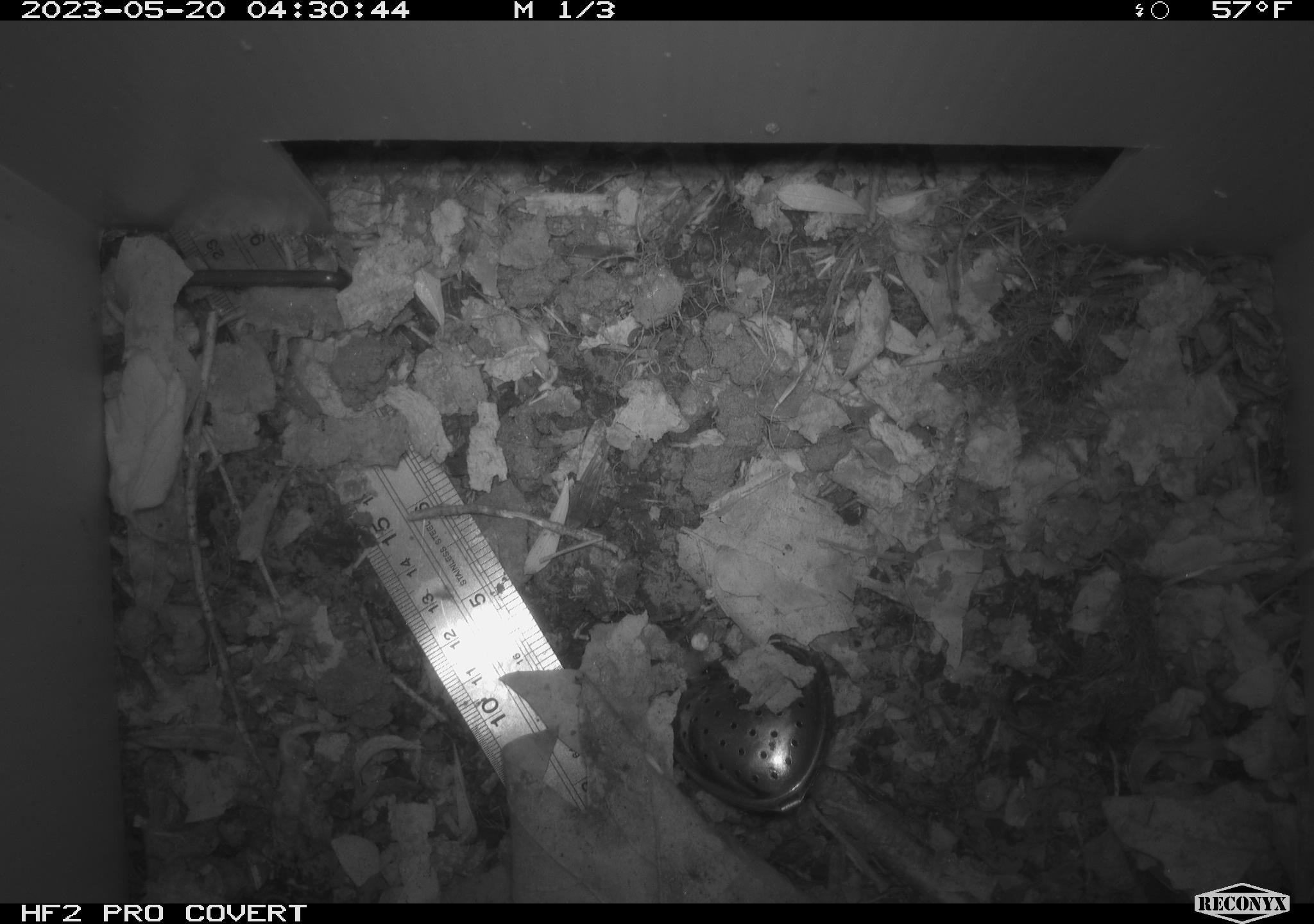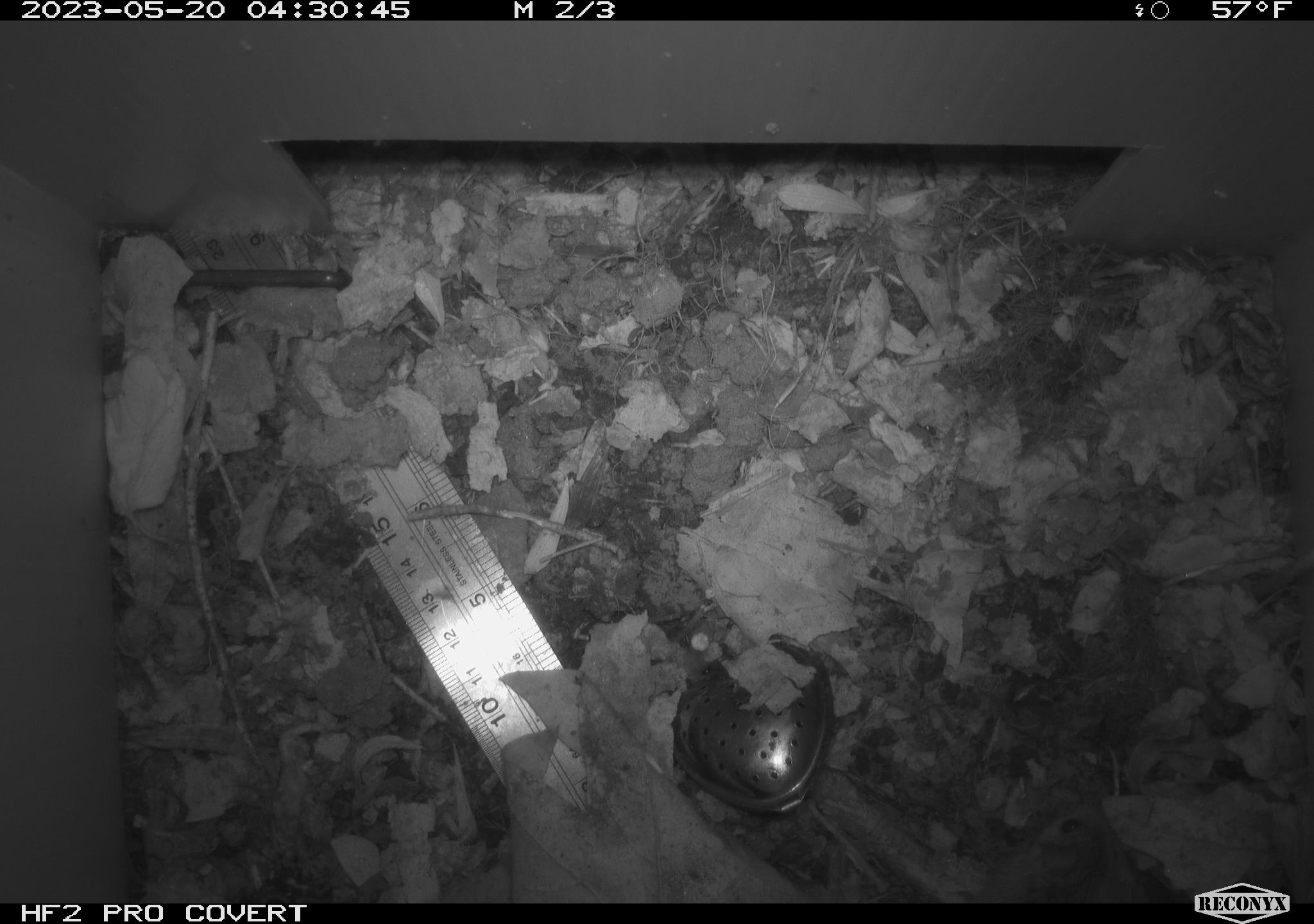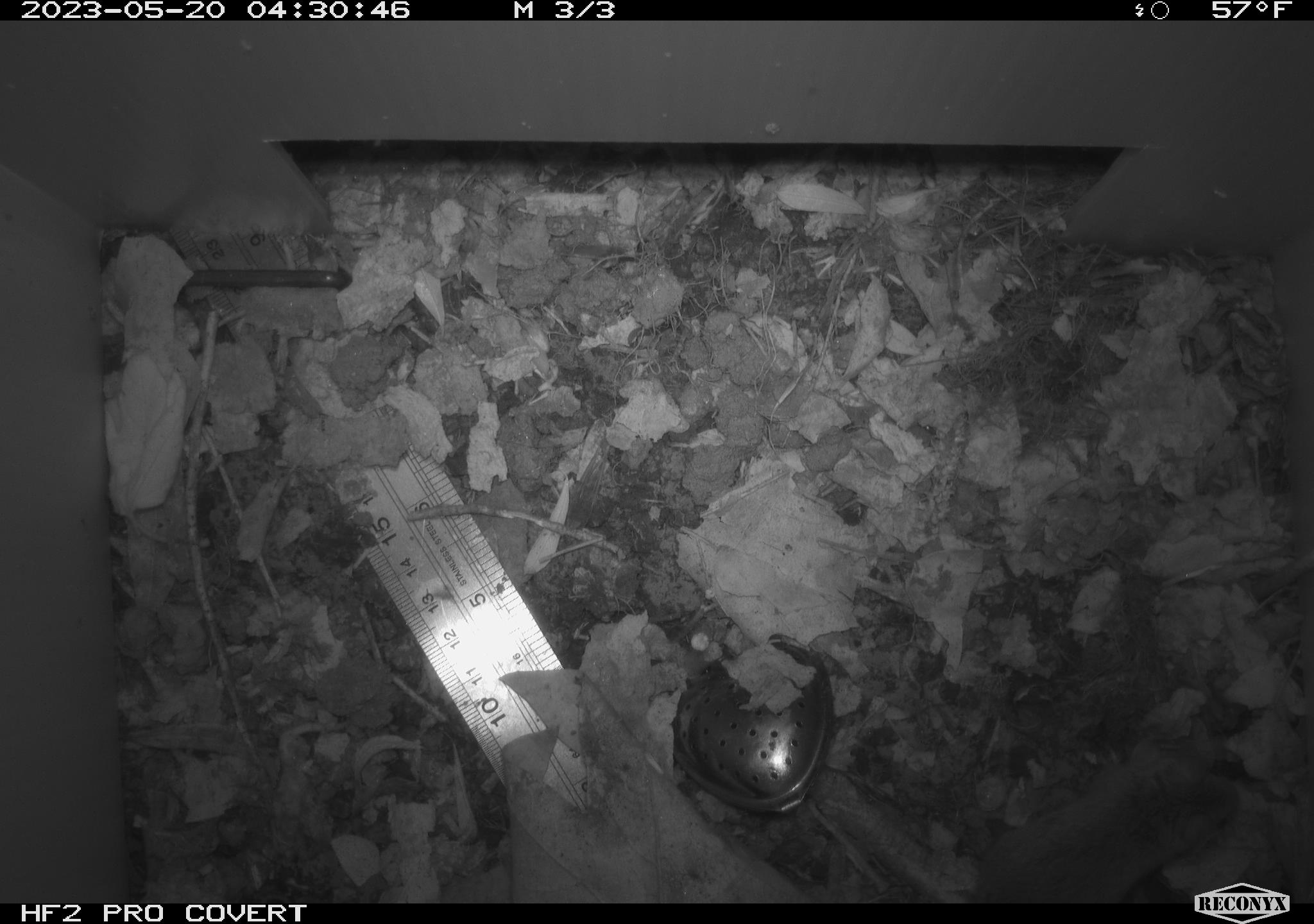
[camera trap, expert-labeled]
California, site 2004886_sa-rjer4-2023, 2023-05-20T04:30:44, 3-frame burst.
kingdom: Animalia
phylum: Chordata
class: Mammalia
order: Rodentia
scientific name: Rodentia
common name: mouse species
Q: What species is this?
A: Mouse species (Rodentia).